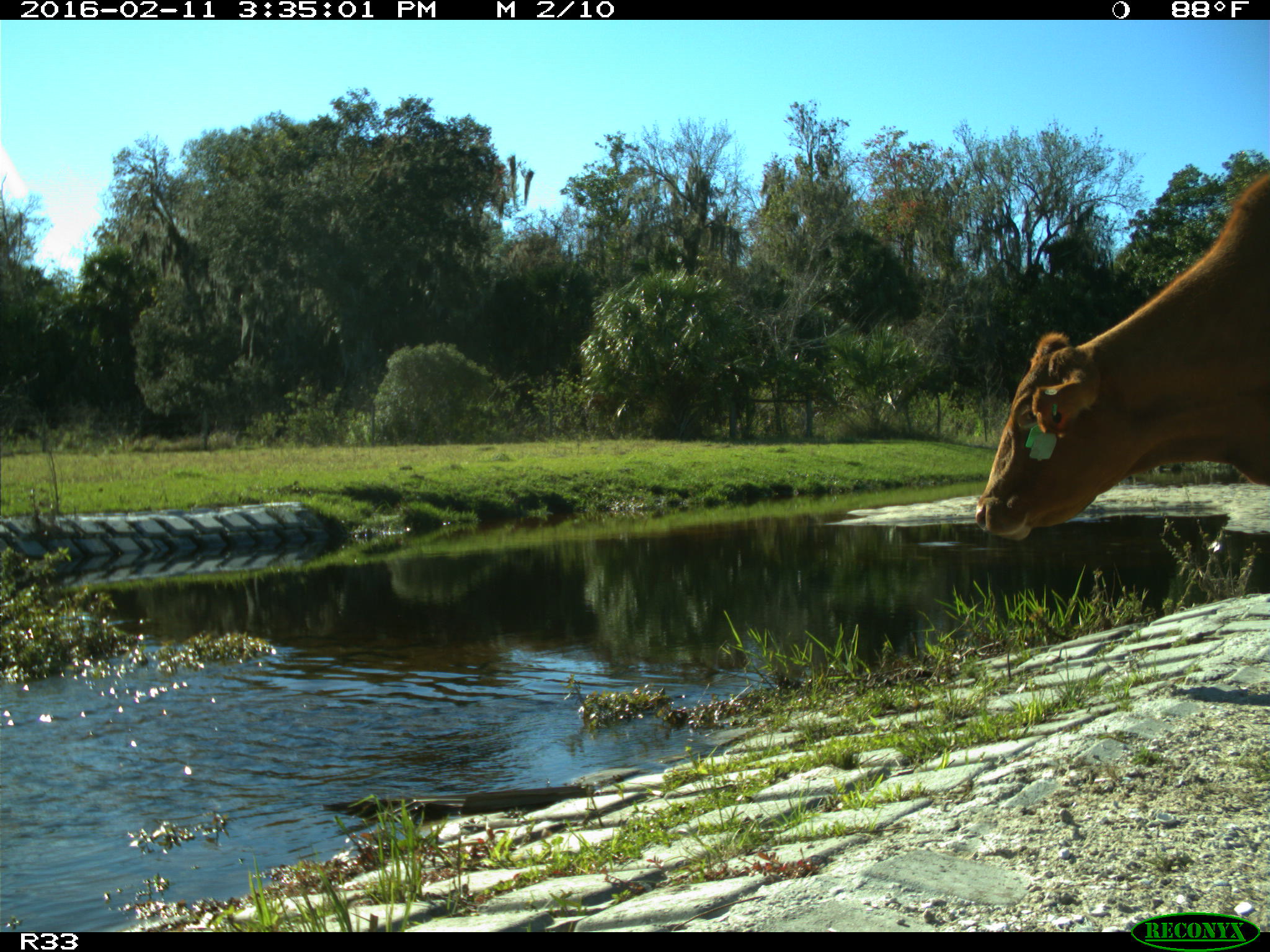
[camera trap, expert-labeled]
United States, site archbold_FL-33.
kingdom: Animalia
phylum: Chordata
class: Mammalia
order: Artiodactyla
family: Bovidae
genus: Bos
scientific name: Bos taurus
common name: domestic cow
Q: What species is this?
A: Bos taurus (domestic cow).